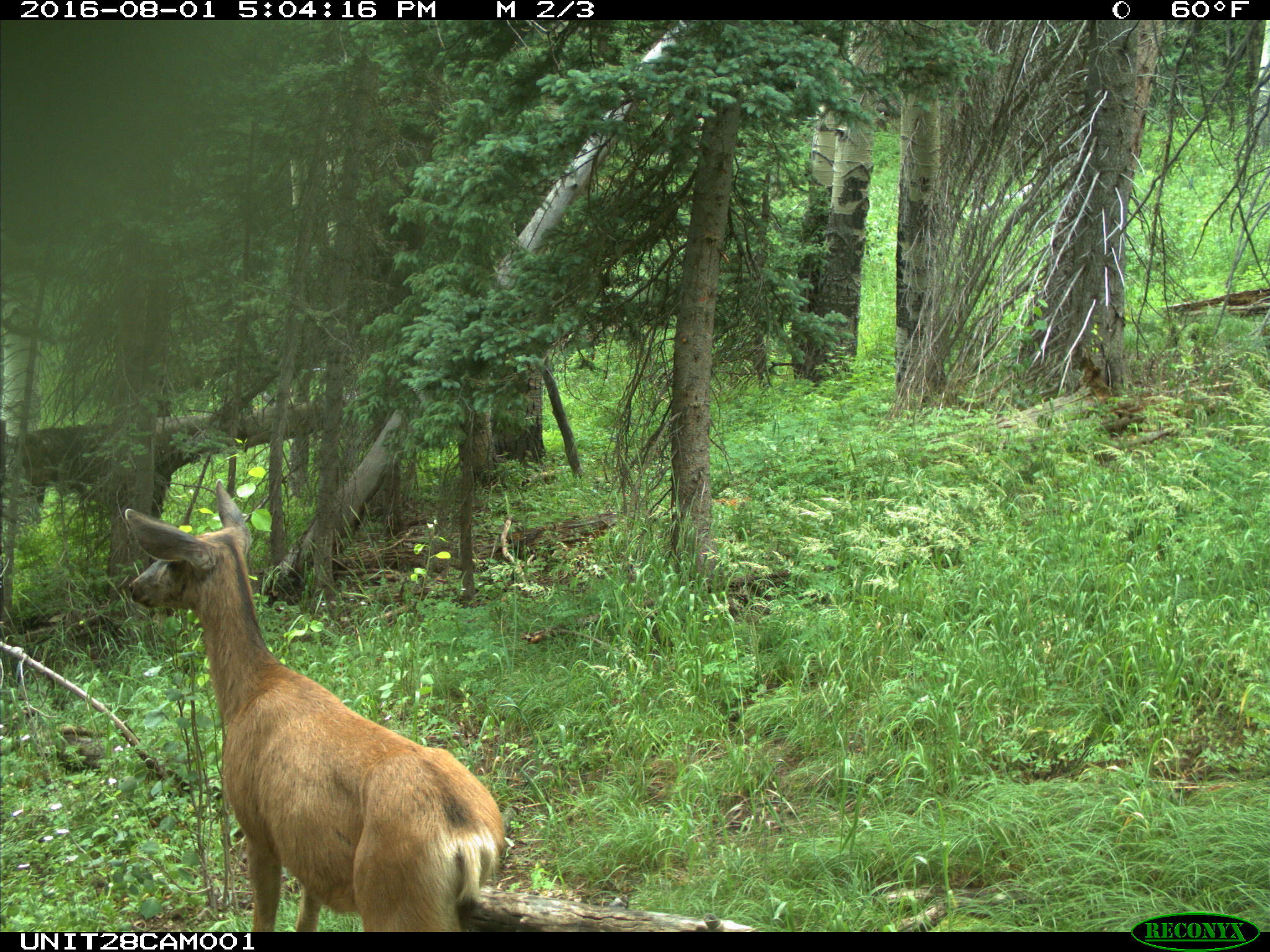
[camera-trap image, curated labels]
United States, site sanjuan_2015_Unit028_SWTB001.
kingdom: Animalia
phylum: Chordata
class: Mammalia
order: Artiodactyla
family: Cervidae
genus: Odocoileus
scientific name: Odocoileus hemionus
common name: mule deer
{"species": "Odocoileus hemionus (mule deer)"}